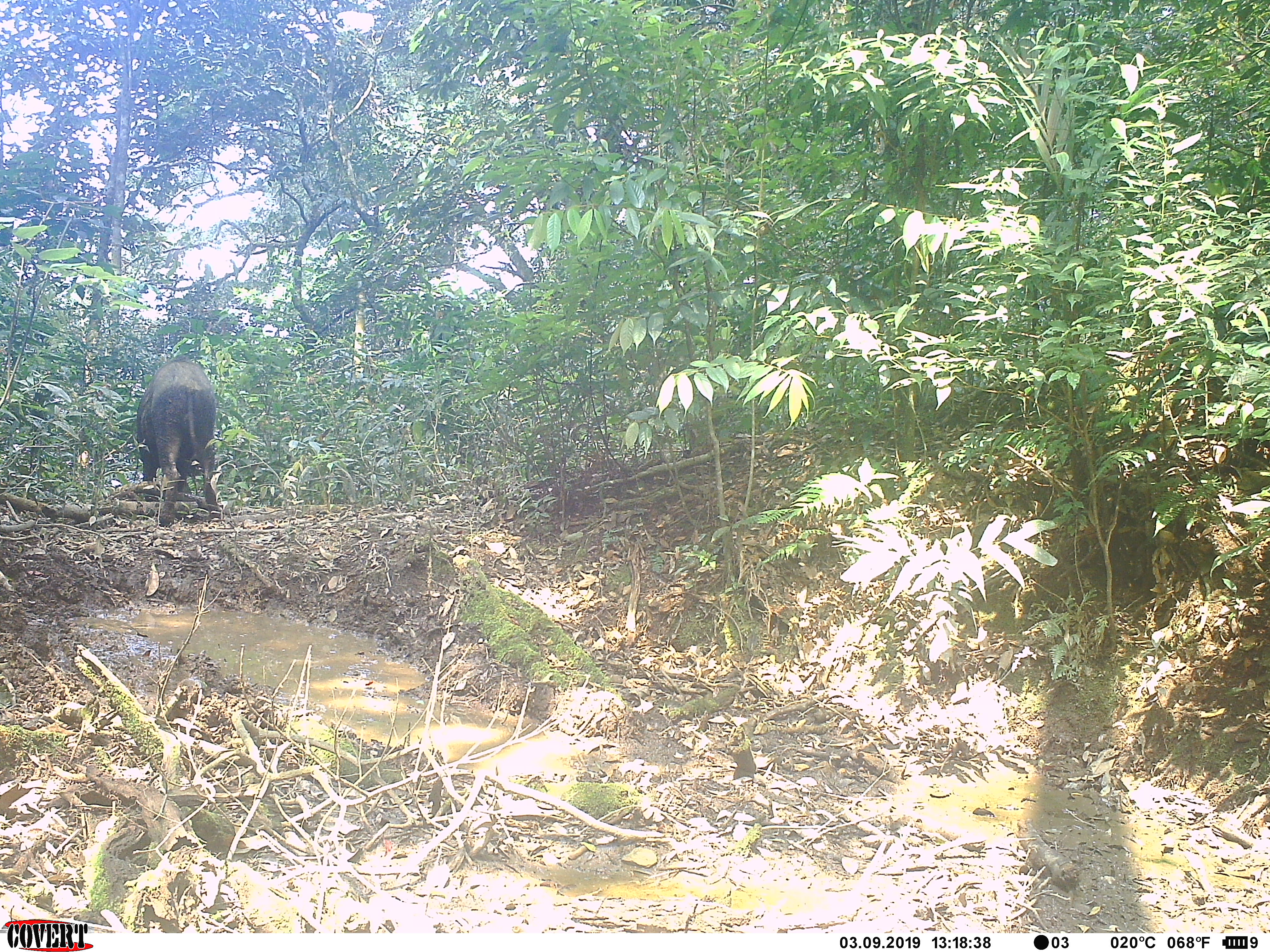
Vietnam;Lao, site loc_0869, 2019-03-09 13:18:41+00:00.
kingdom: Animalia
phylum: Chordata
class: Mammalia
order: Artiodactyla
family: Suidae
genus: Sus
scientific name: Sus scrofa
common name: eurasian wild pig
Eurasian wild pig (Sus scrofa). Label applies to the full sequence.